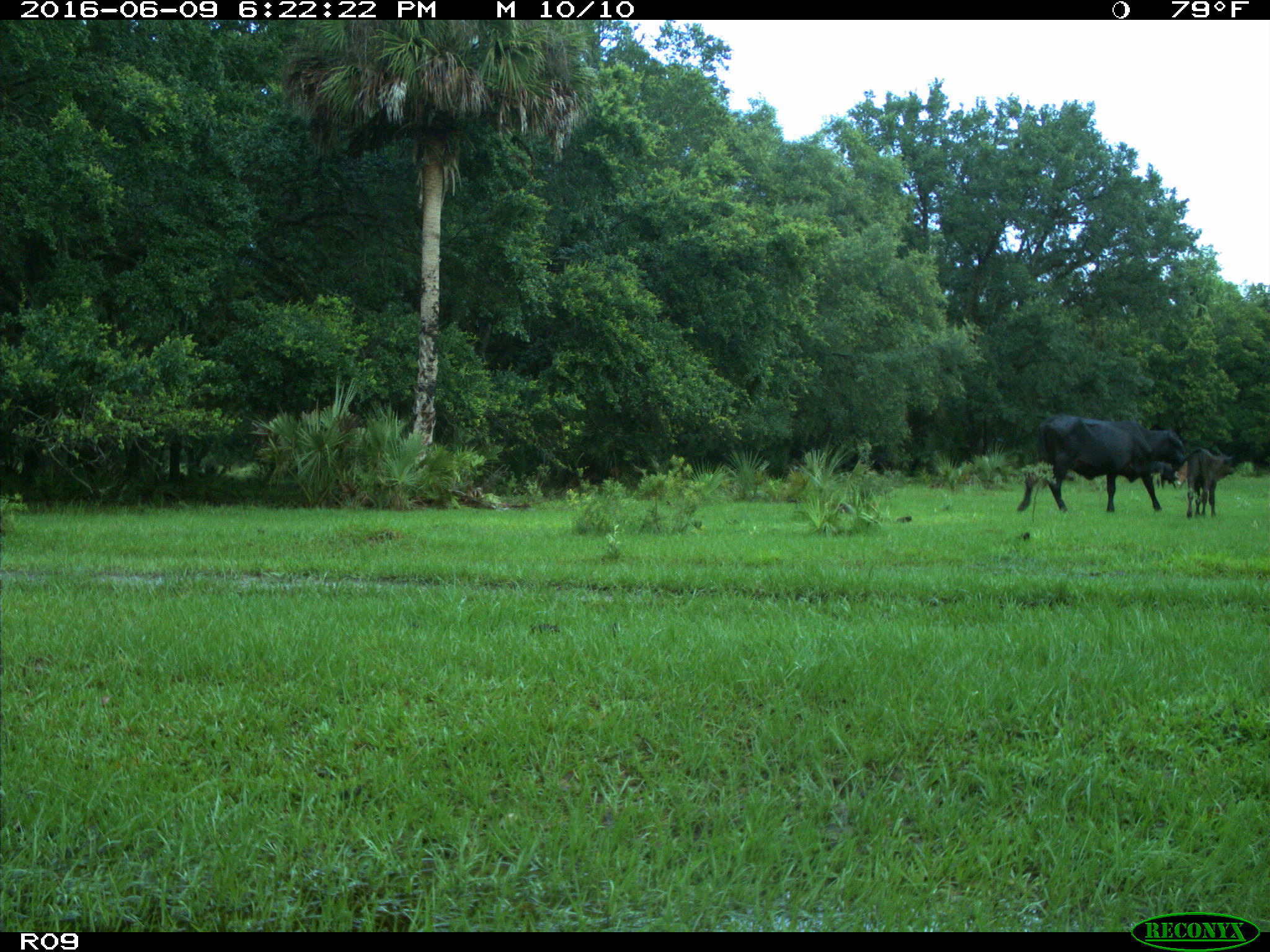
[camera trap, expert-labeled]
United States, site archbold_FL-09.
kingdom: Animalia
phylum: Chordata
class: Mammalia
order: Artiodactyla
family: Bovidae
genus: Bos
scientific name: Bos taurus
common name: domestic cow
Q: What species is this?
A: Bos taurus (domestic cow).